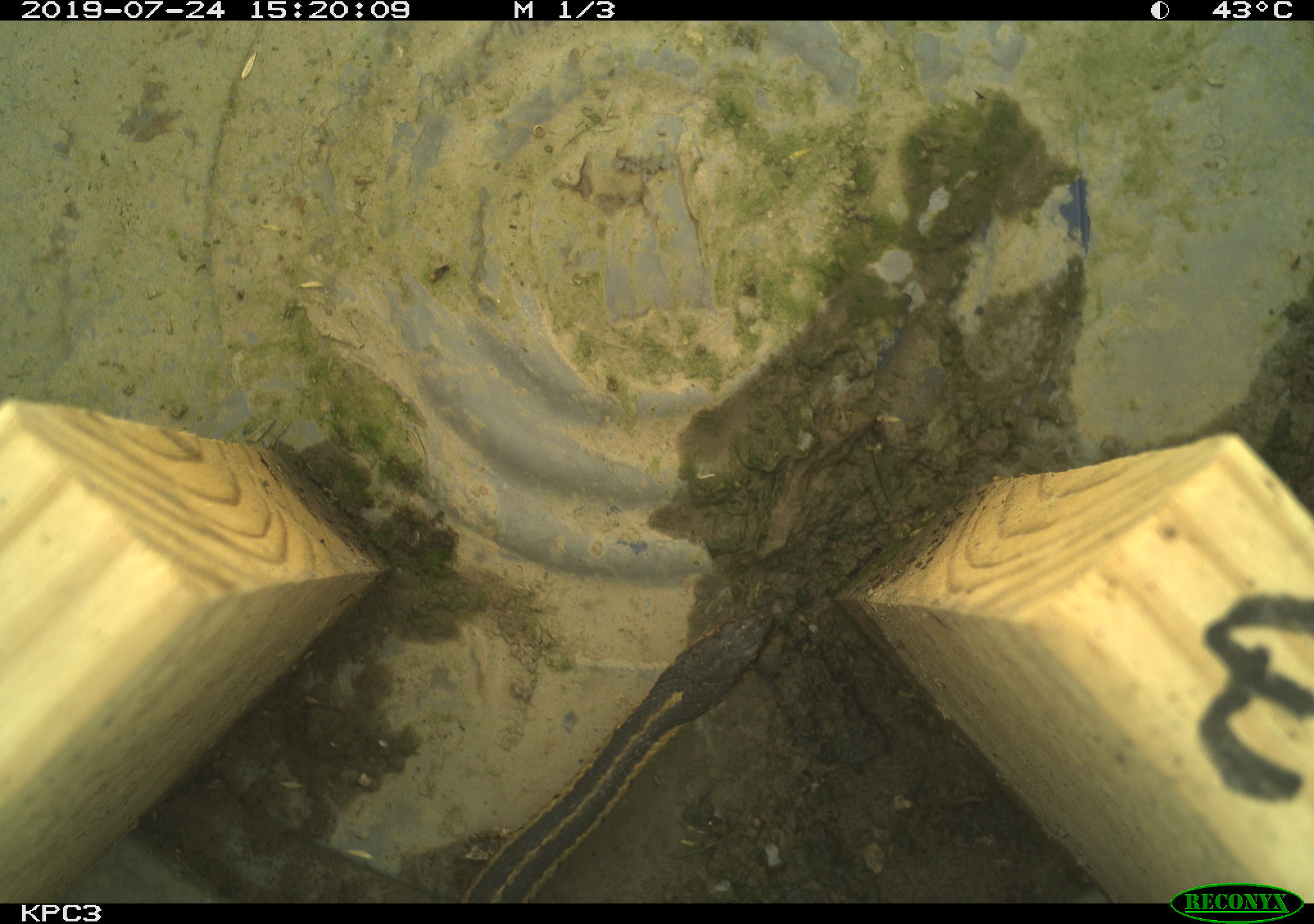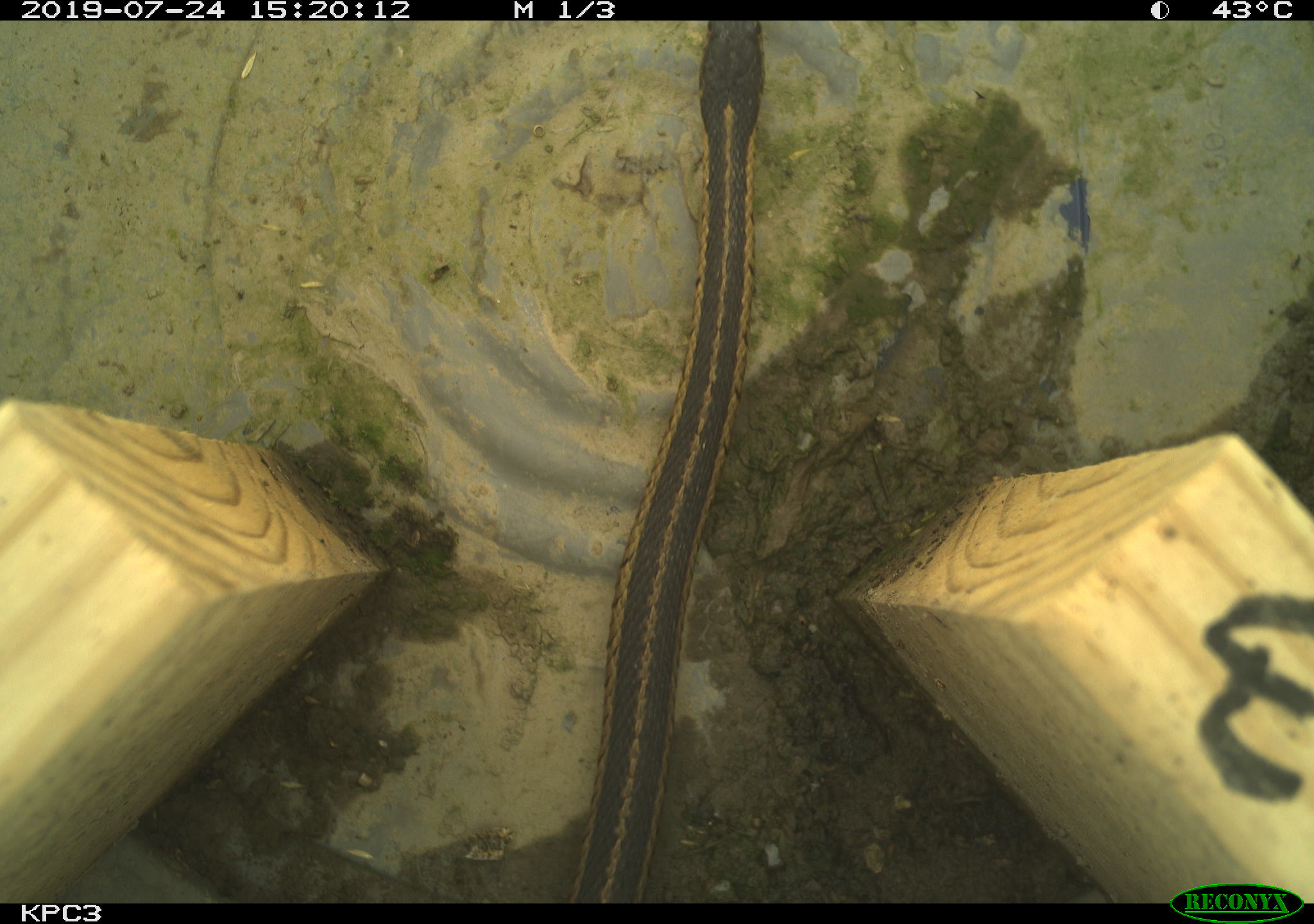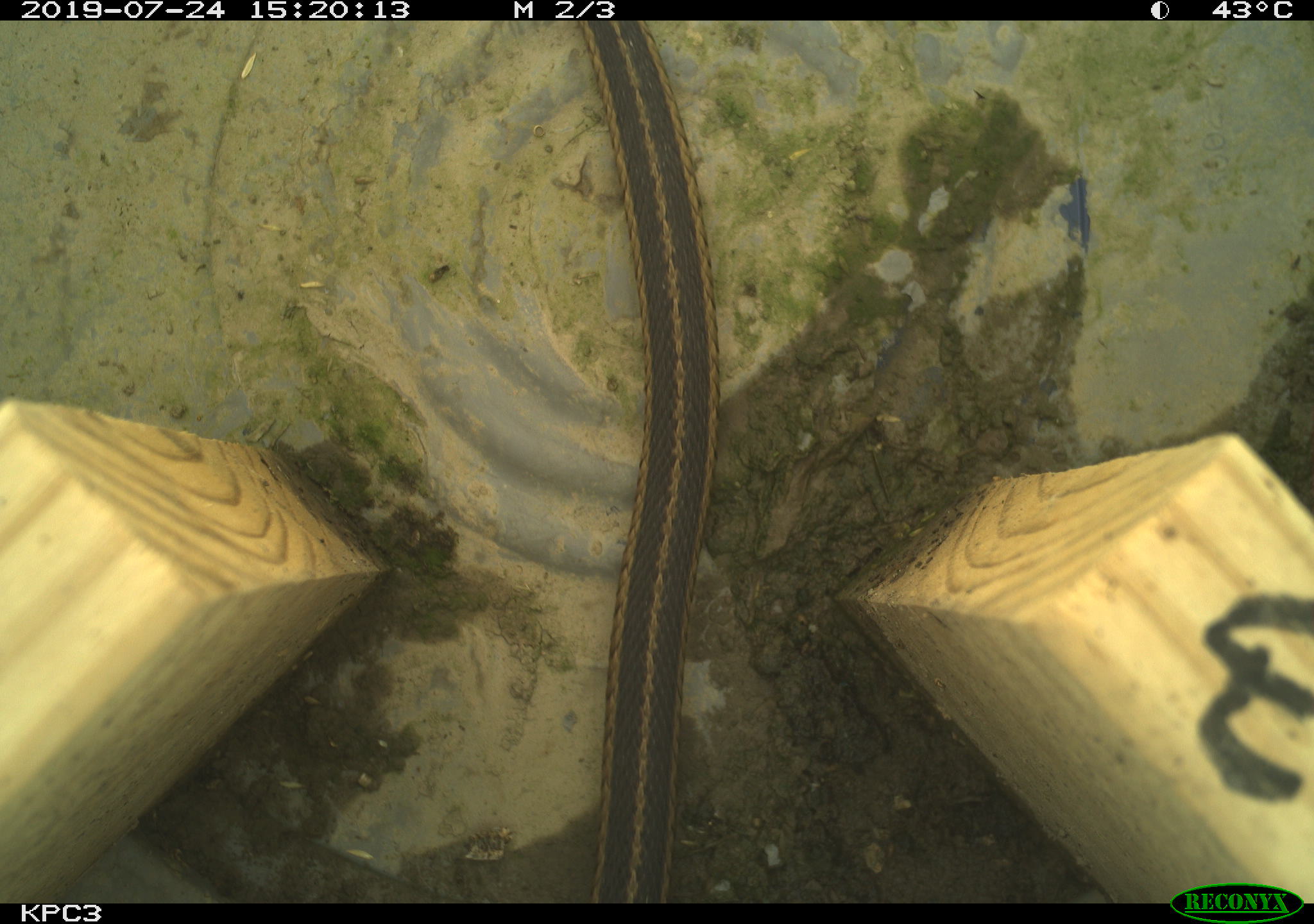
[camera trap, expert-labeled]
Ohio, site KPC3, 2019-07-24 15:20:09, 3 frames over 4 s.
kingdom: Animalia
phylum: Chordata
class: Reptilia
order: Squamata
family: Colubridae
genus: Thamnophis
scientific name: Thamnophis sirtalis sirtalis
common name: eastern gartersnake